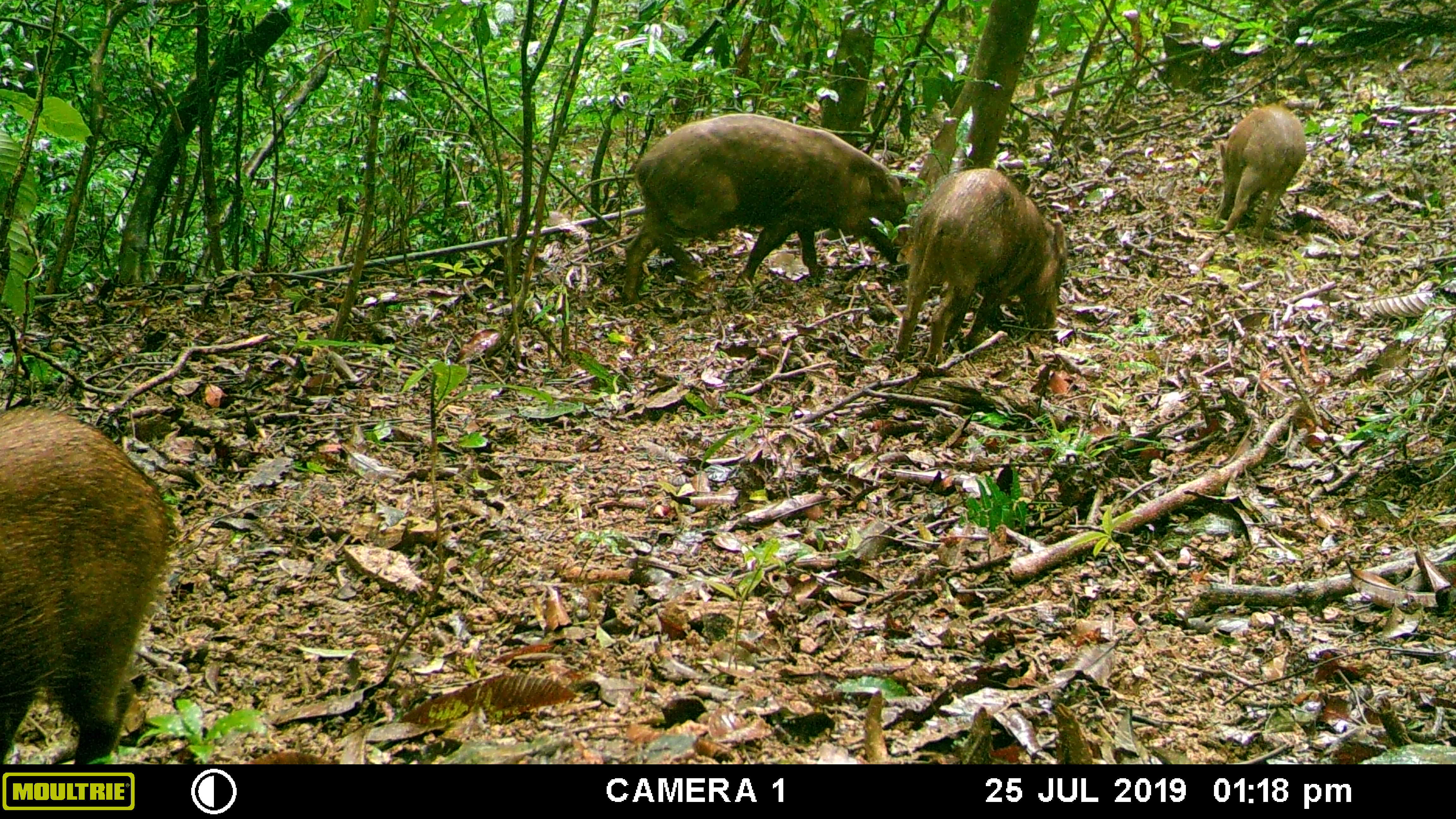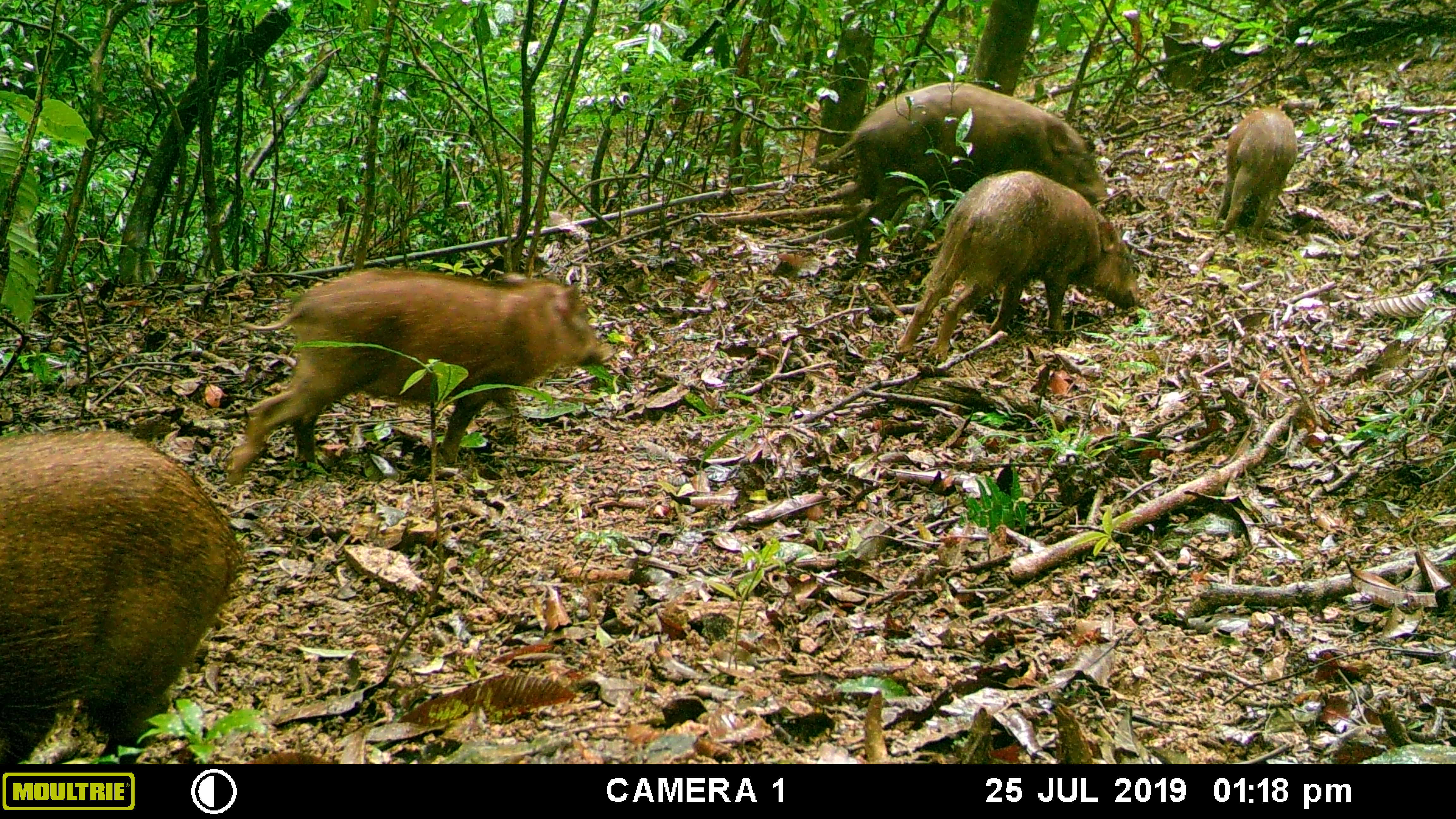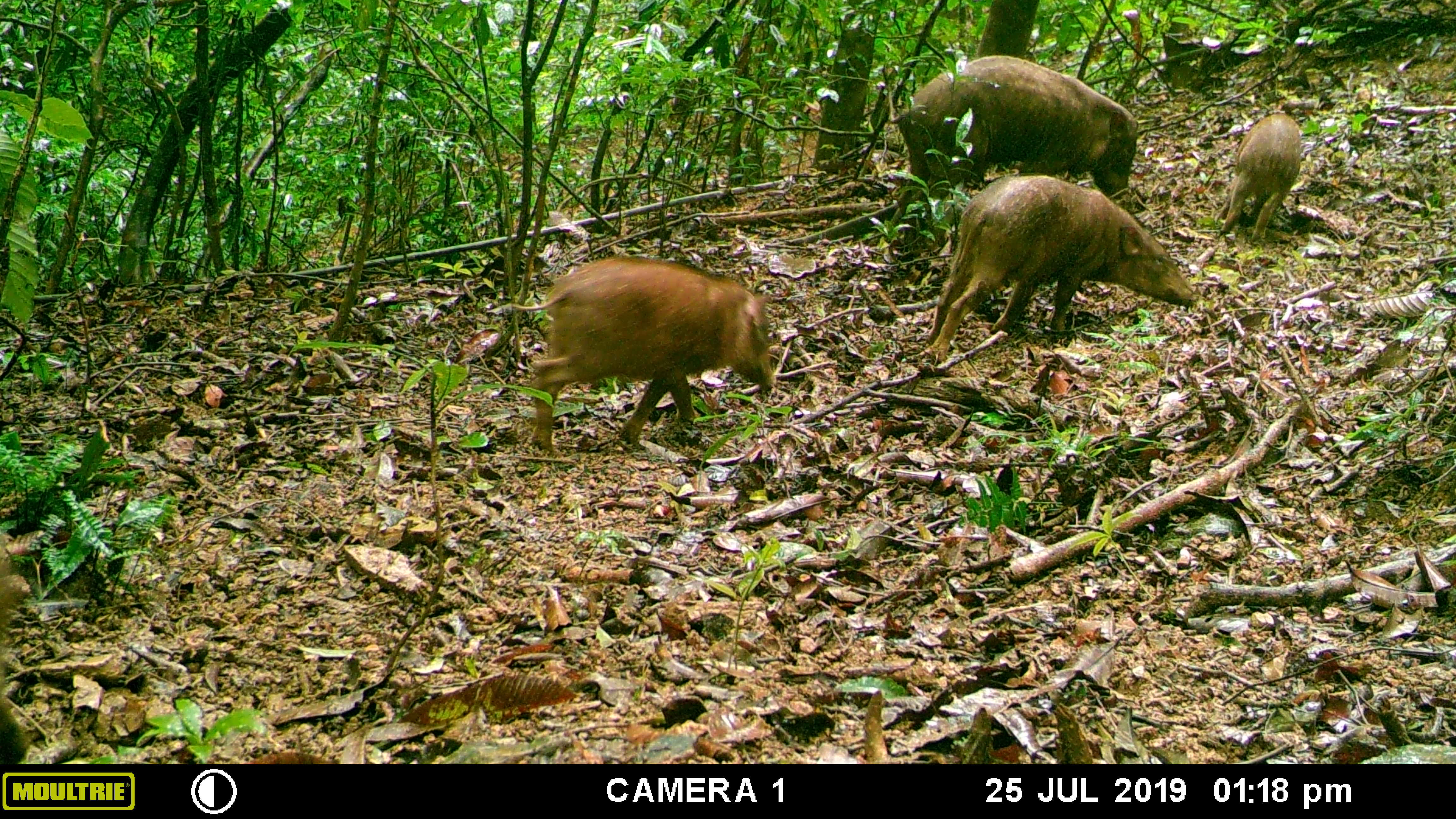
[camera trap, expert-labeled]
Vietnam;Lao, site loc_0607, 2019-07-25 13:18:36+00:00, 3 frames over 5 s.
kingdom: Animalia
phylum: Chordata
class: Mammalia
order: Artiodactyla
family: Suidae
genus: Sus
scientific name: Sus scrofa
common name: eurasian wild pig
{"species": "eurasian wild pig (Sus scrofa)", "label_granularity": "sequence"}